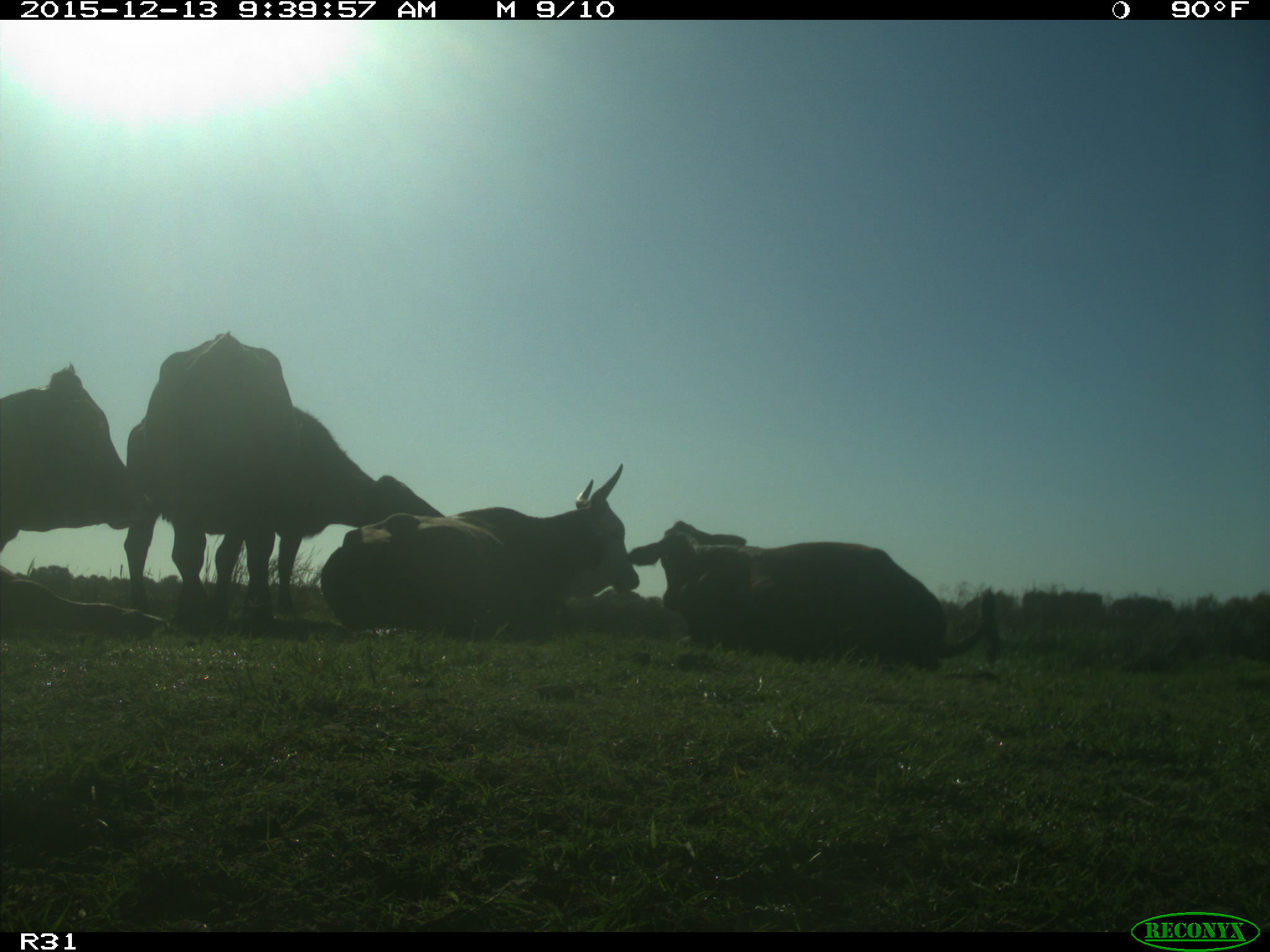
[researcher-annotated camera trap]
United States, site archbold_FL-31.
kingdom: Animalia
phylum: Chordata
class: Mammalia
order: Artiodactyla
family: Bovidae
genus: Bos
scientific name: Bos taurus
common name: domestic cow